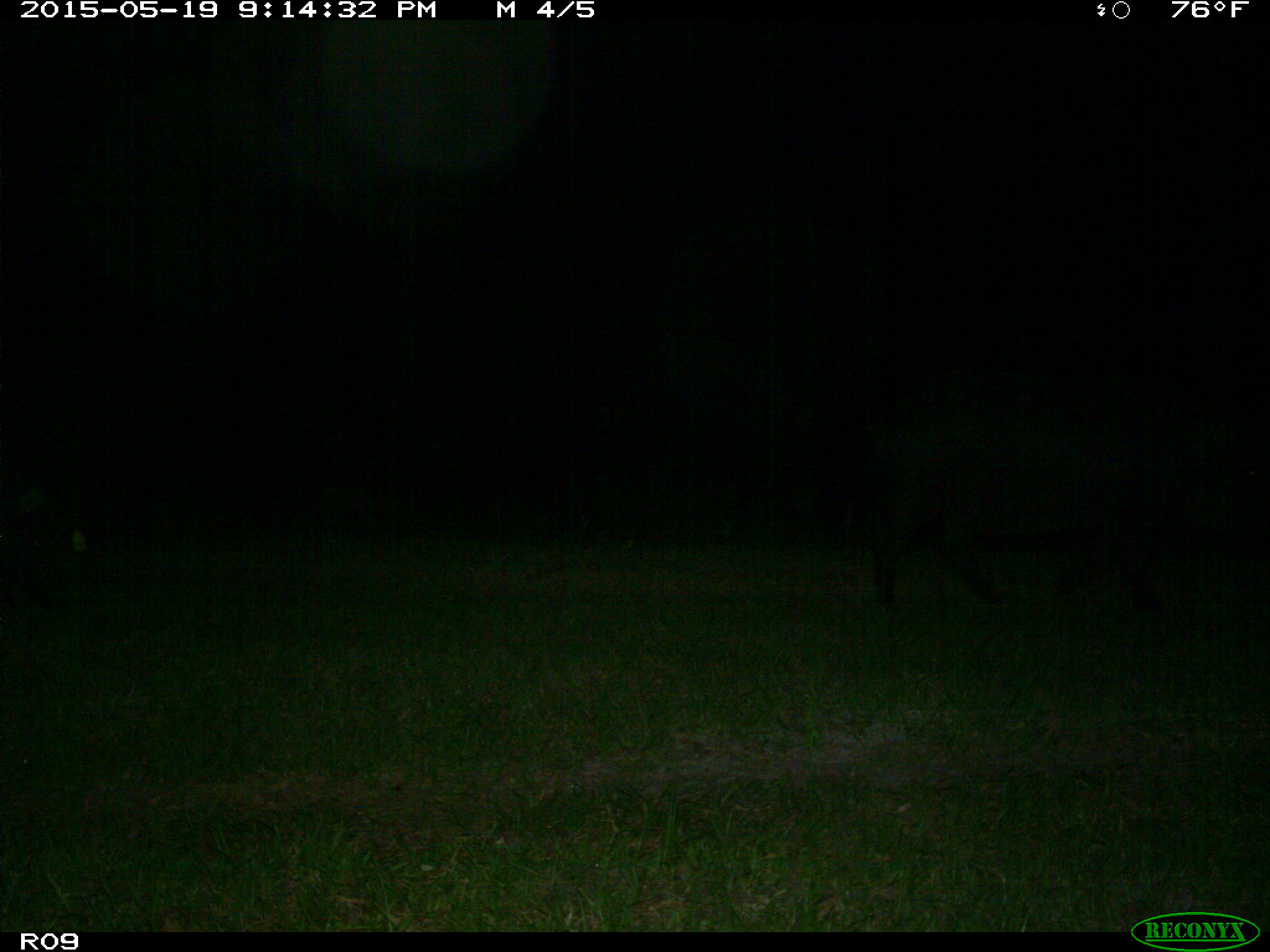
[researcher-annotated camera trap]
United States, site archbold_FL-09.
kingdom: Animalia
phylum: Chordata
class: Mammalia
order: Artiodactyla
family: Suidae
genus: Sus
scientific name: Sus scrofa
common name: wild boar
Sus scrofa (wild boar).